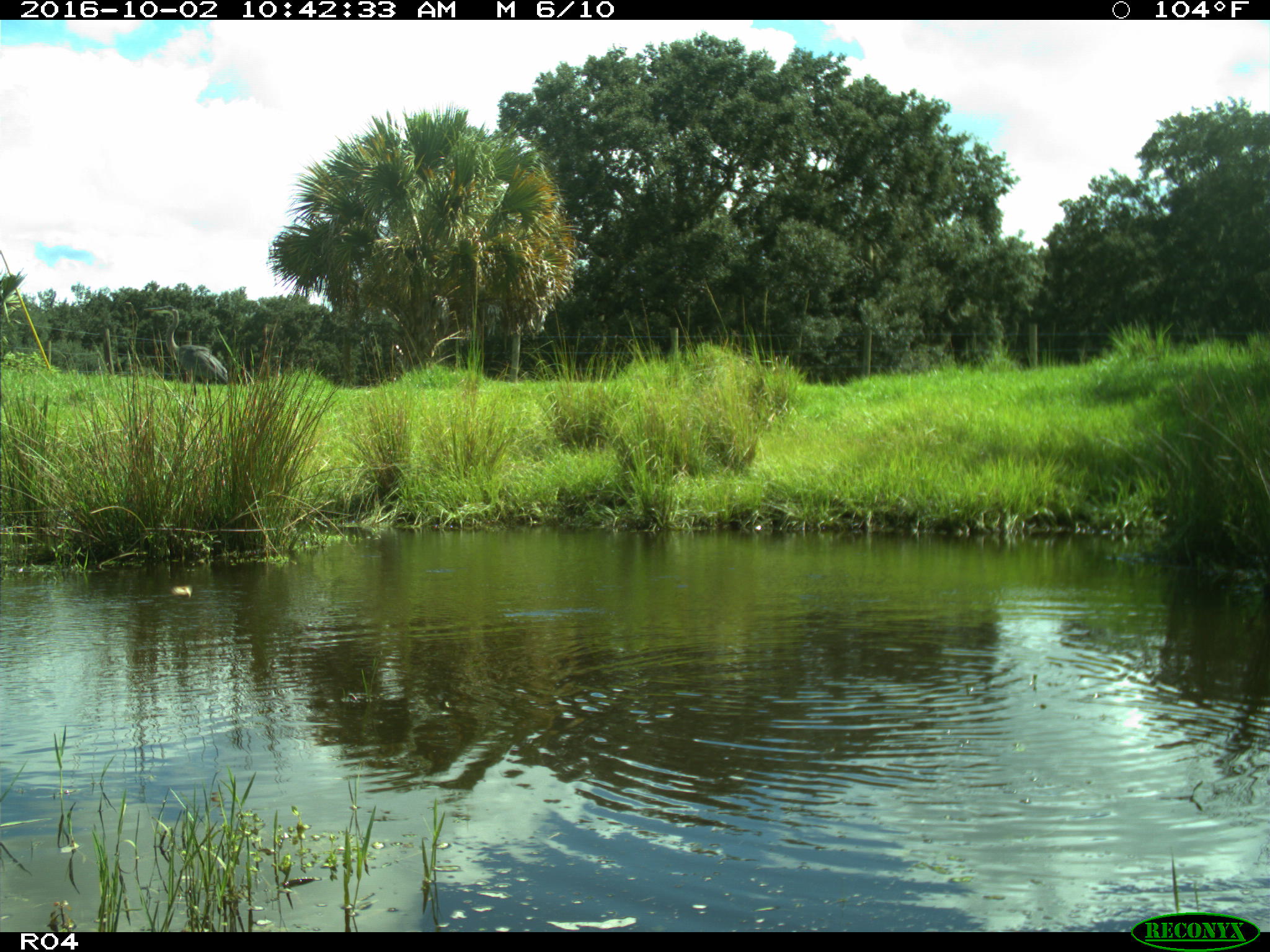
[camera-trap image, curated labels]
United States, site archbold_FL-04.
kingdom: Animalia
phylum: Chordata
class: Aves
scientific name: Aves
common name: birds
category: unidentified bird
Unidentified bird (birds) (Aves).